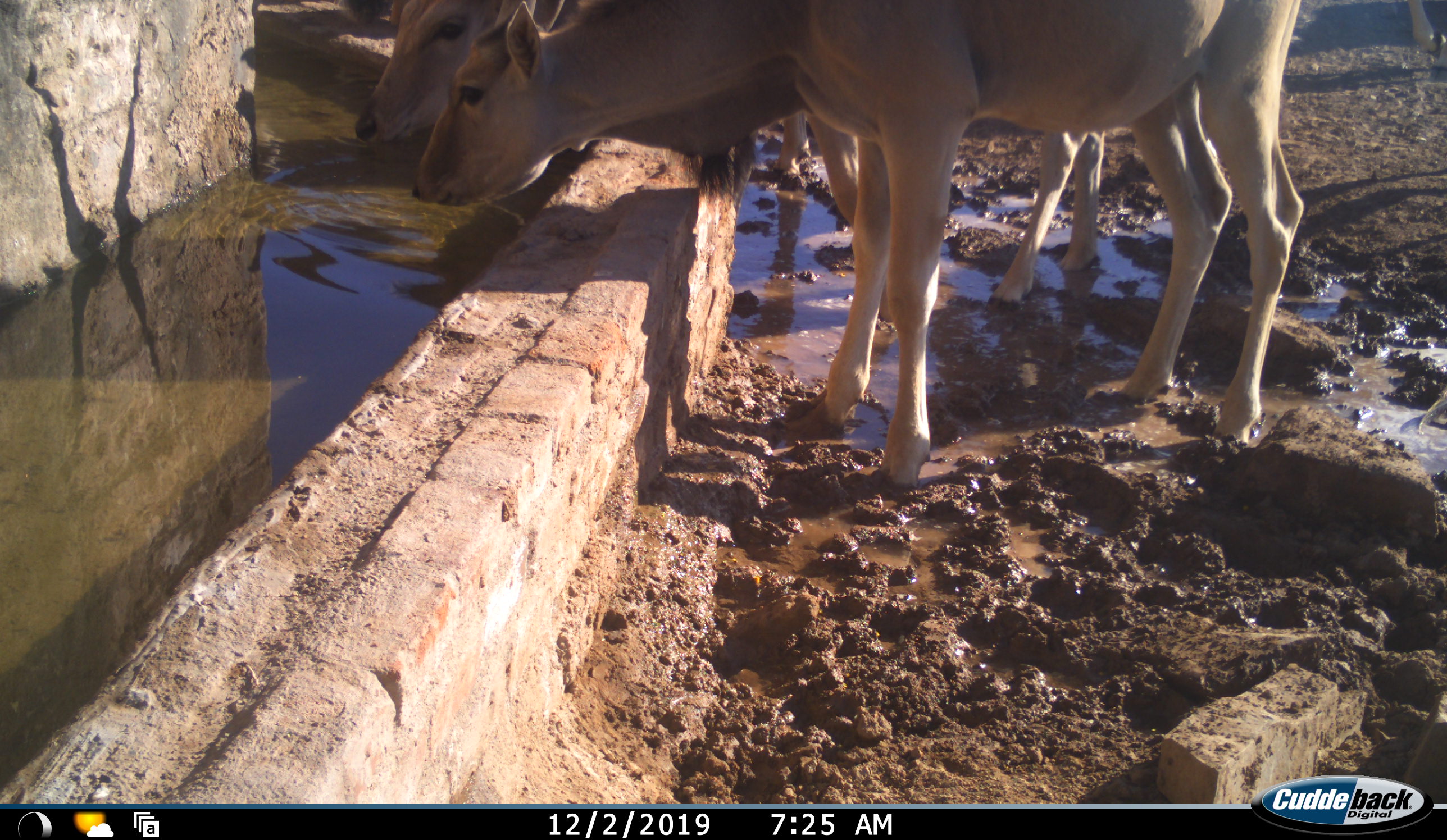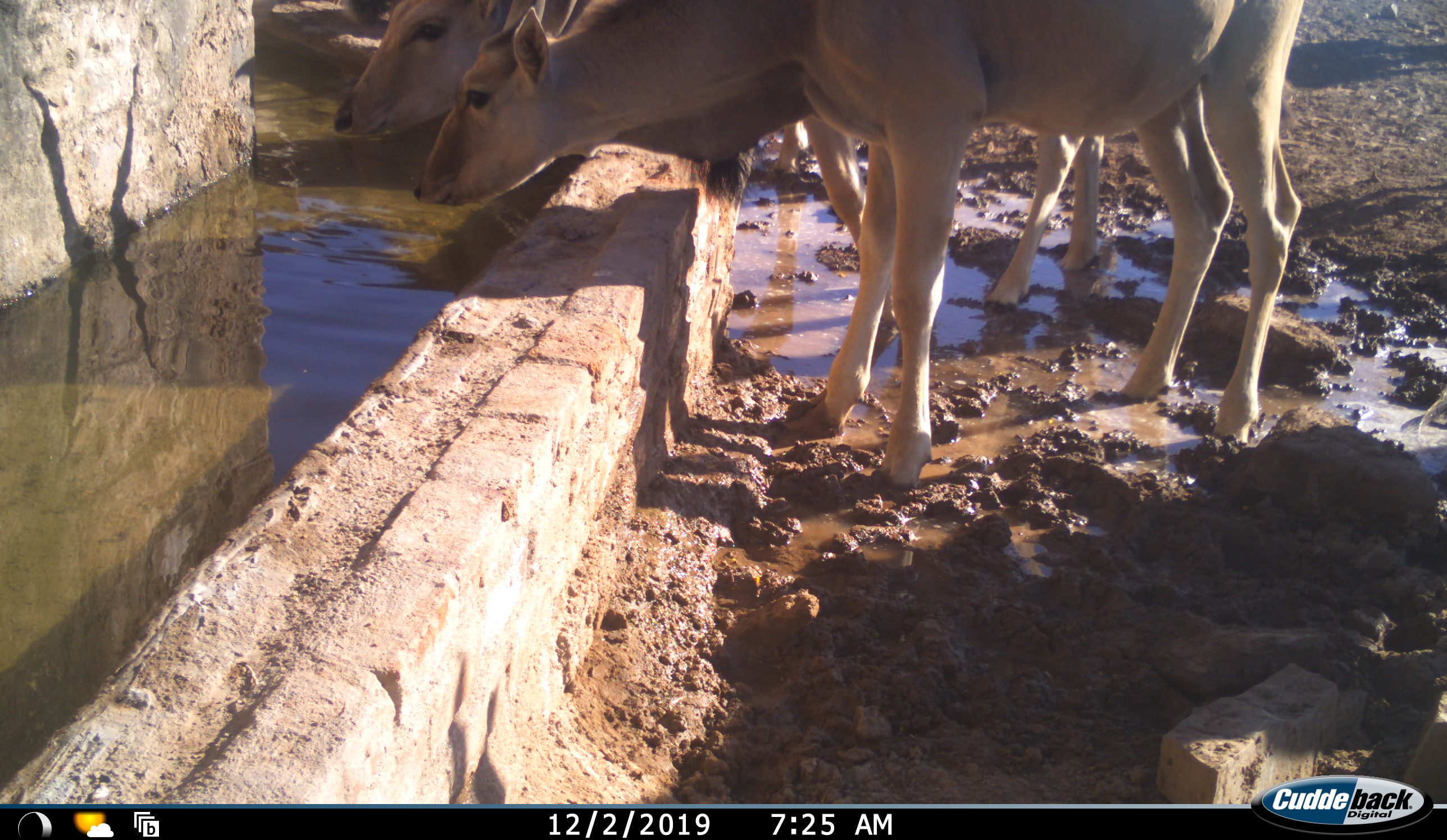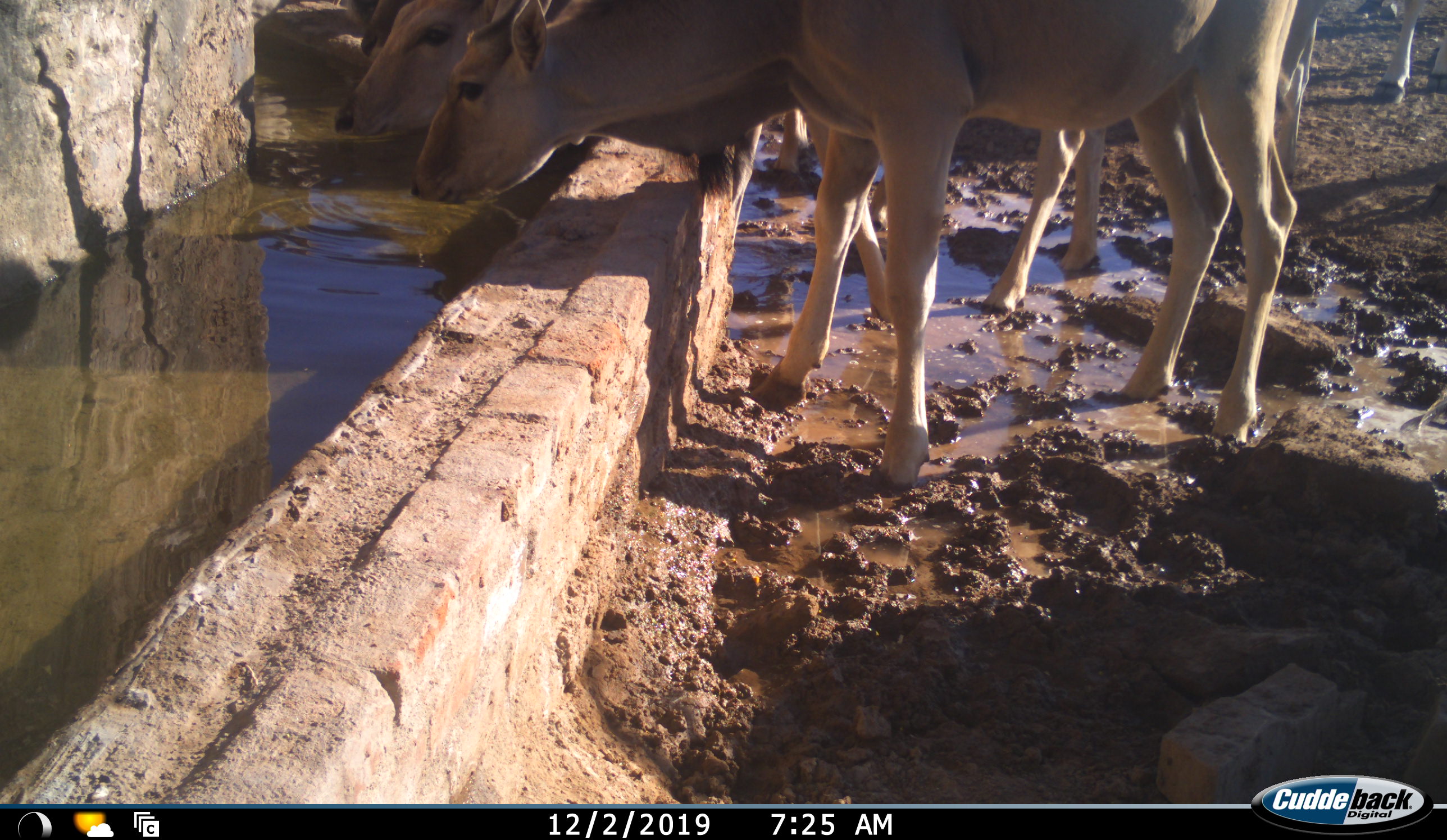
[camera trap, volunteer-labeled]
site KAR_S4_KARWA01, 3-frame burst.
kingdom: Animalia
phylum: Chordata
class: Mammalia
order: Artiodactyla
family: Bovidae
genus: Tragelaphus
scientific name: Tragelaphus oryx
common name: eland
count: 3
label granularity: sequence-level